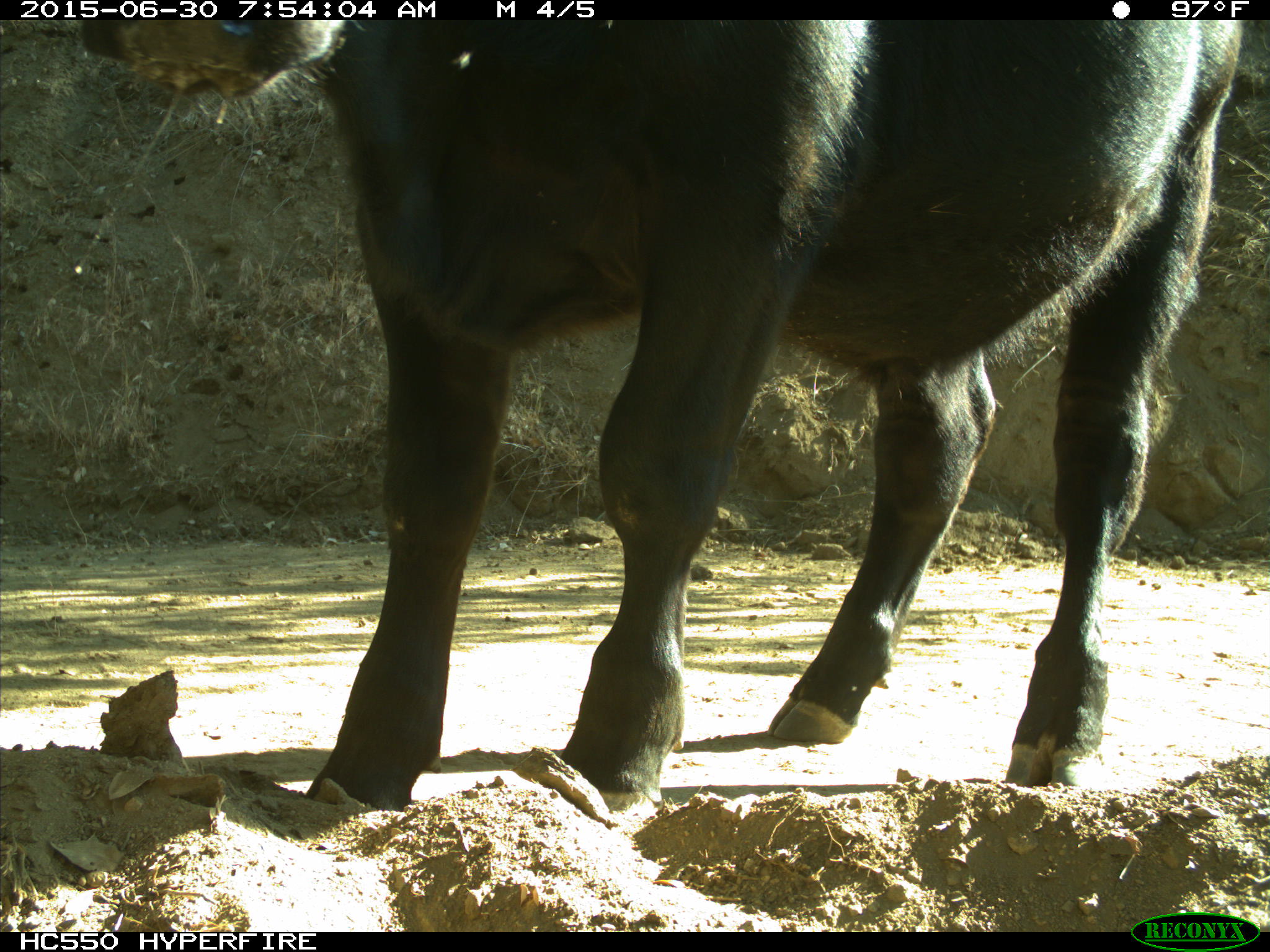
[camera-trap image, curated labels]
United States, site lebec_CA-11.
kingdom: Animalia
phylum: Chordata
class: Mammalia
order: Artiodactyla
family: Bovidae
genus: Bos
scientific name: Bos taurus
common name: domestic cow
Bos taurus (domestic cow).